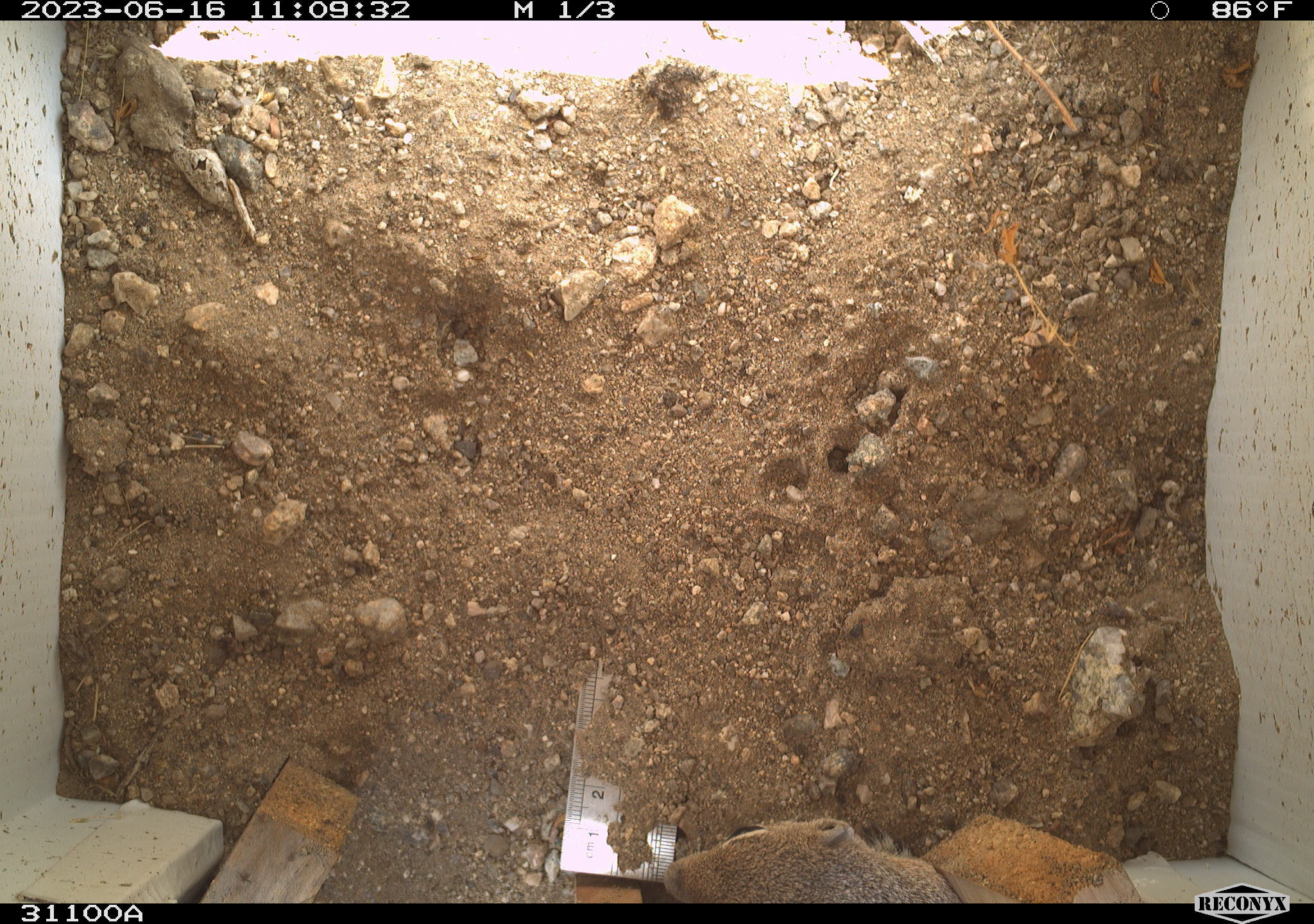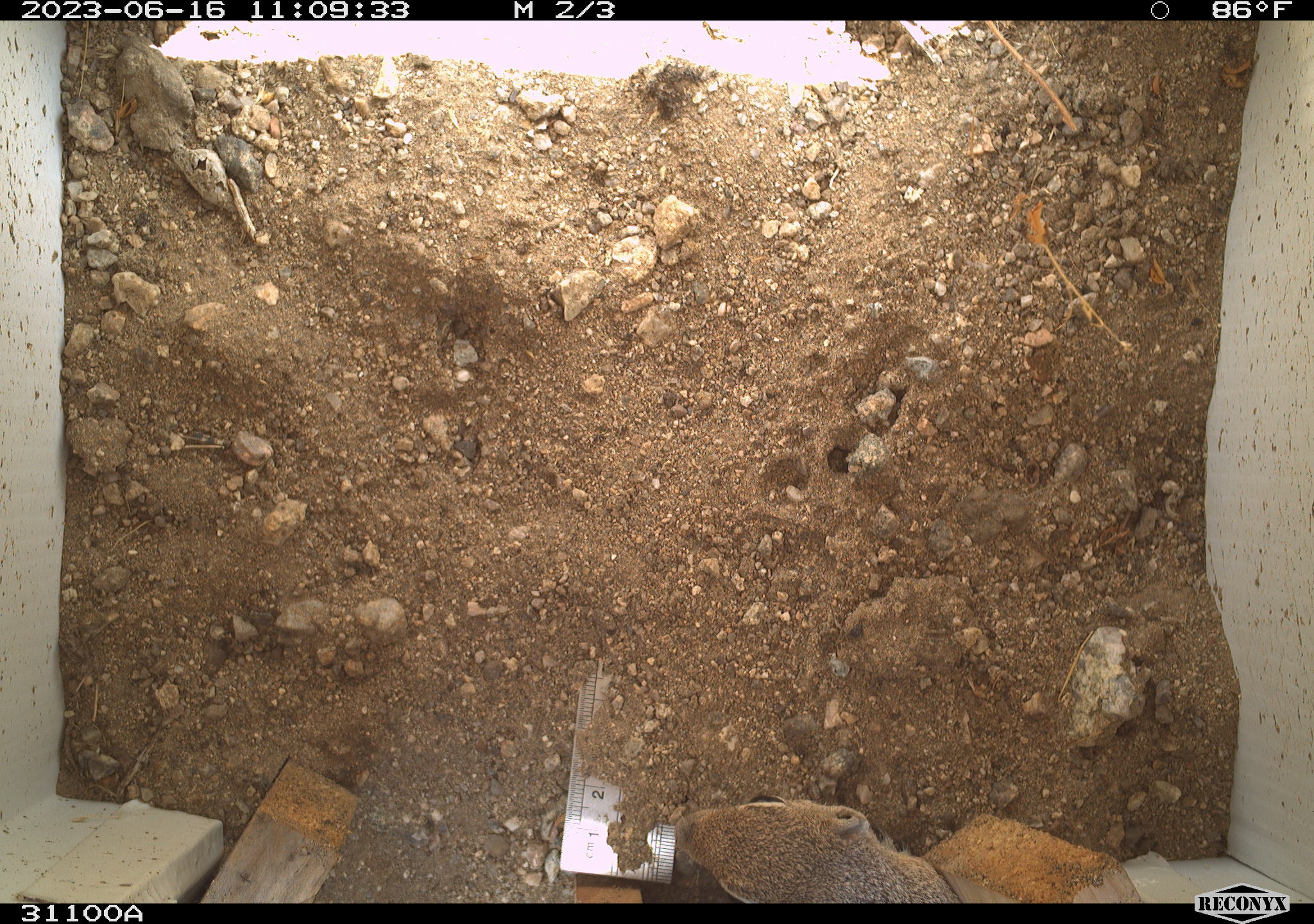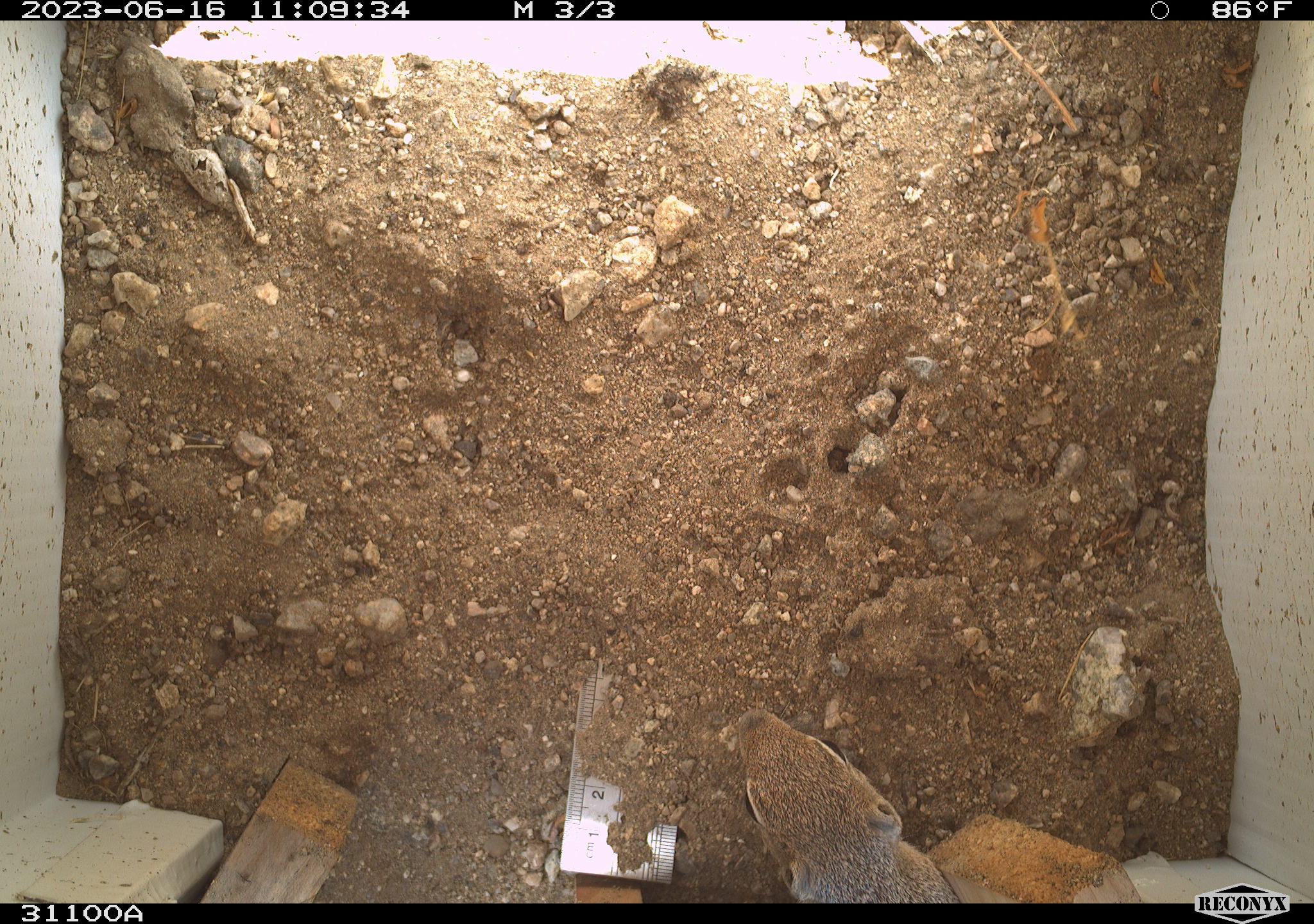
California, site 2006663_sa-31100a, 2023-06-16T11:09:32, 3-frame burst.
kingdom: Animalia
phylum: Chordata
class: Mammalia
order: Rodentia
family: Sciuridae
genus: Ammospermophilus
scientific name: Ammospermophilus leucurus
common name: white-tailed antelope squirrel